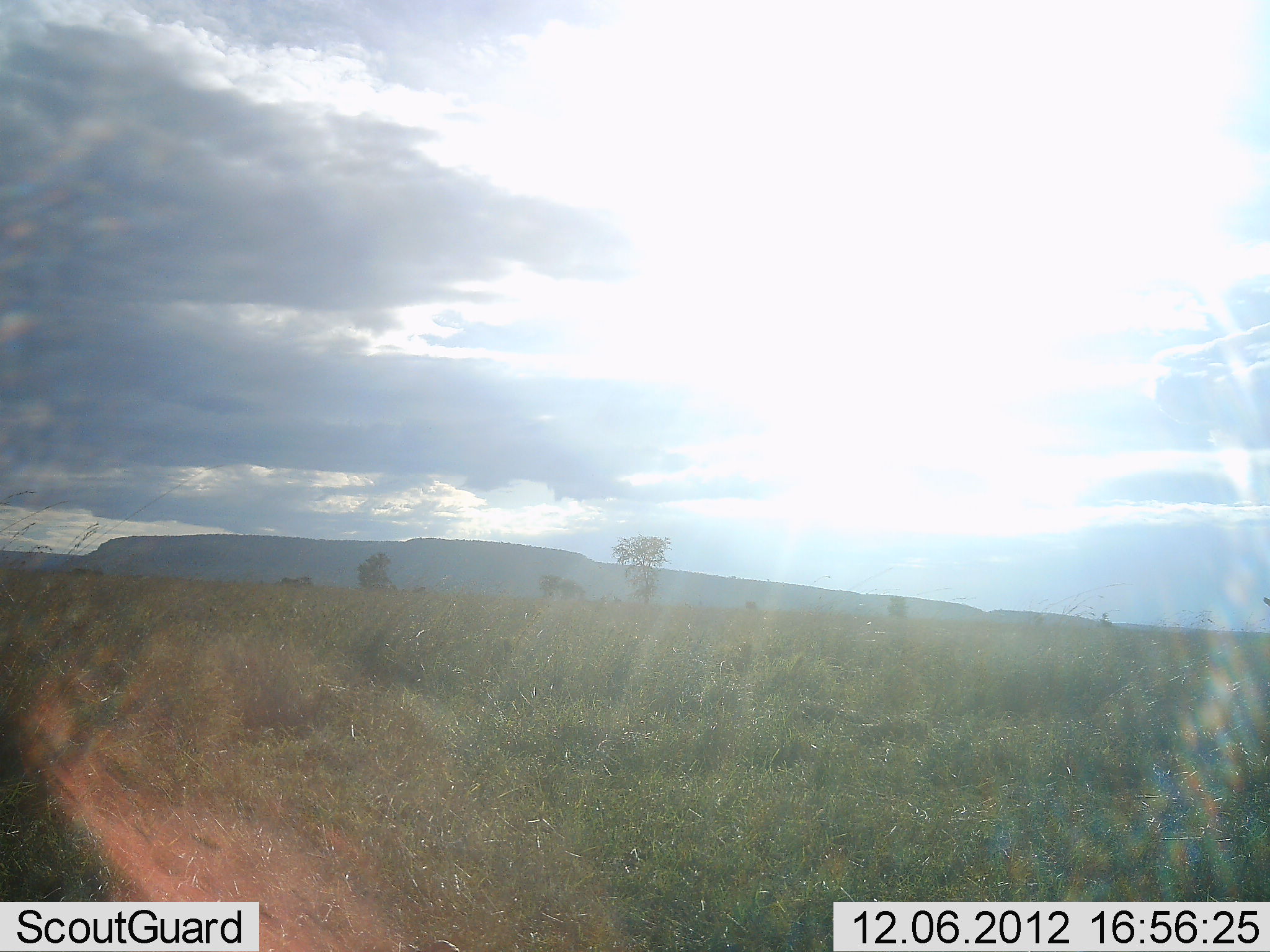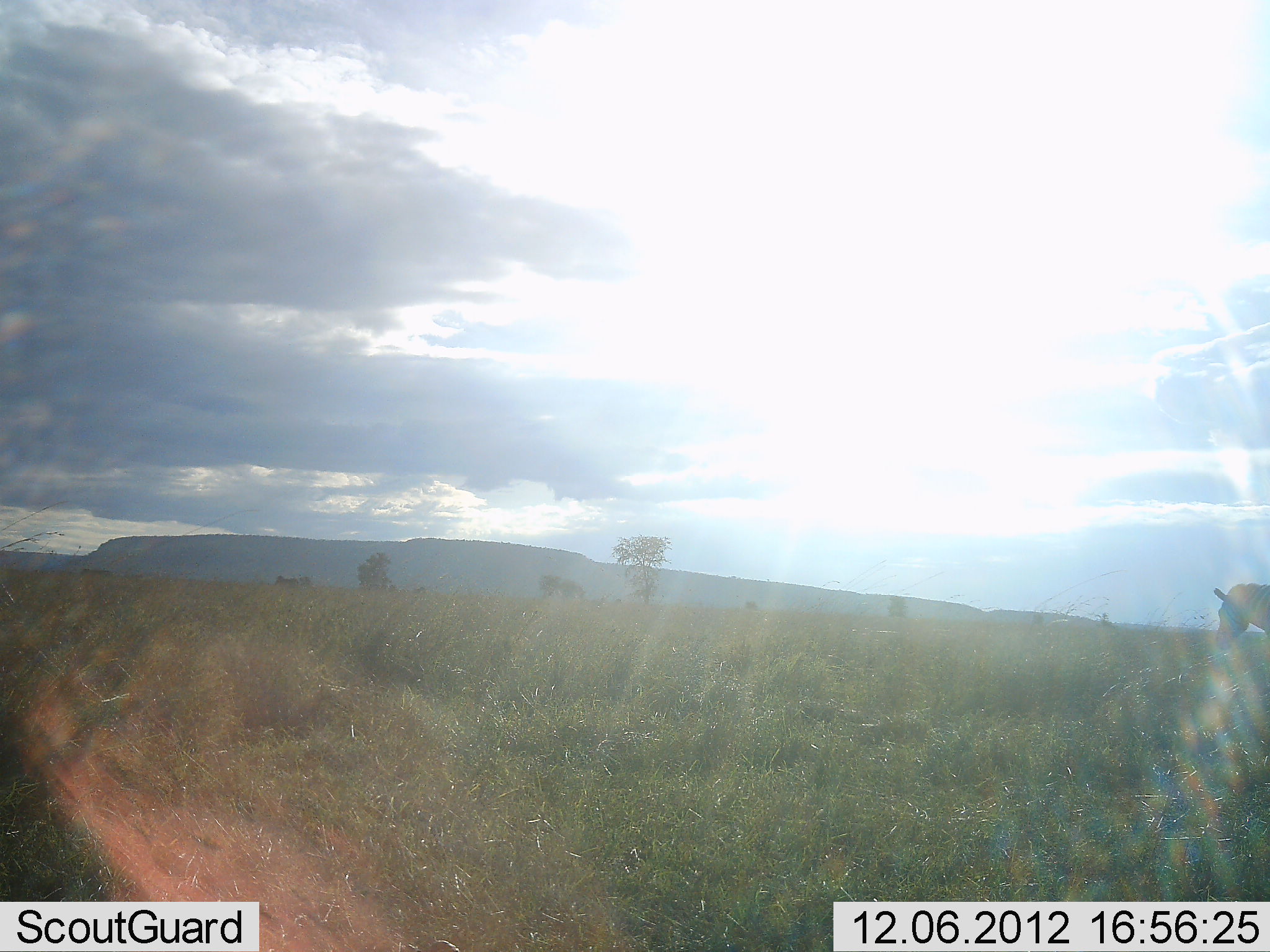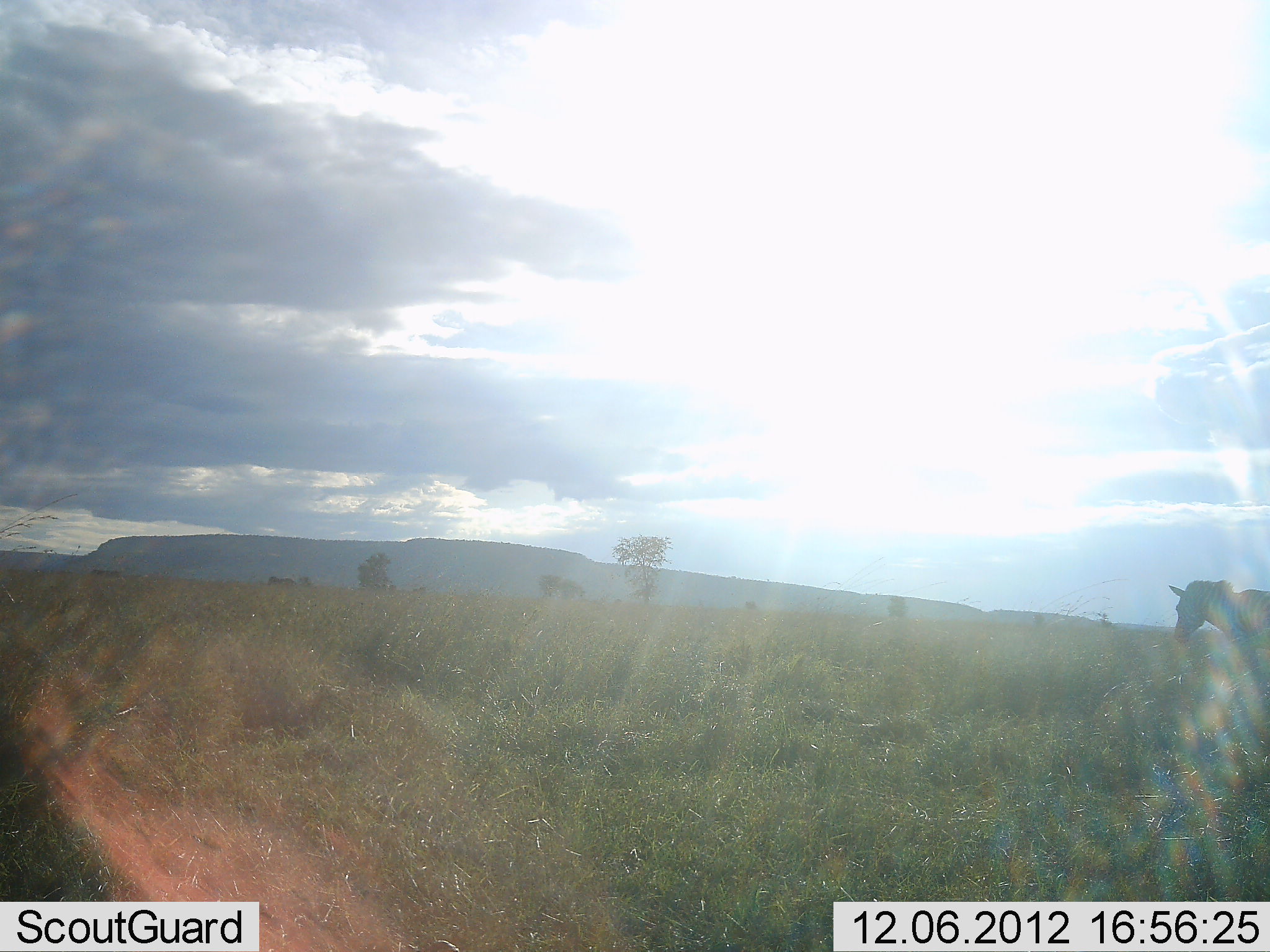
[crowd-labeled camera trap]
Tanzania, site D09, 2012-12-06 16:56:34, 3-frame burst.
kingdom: Animalia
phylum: Chordata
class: Mammalia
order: Perissodactyla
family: Equidae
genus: Equus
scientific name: Equus quagga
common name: plains zebra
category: zebra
Zebra (plains zebra) (Equus quagga), count 1. Behavior (volunteer vote fractions): standing 0%, resting 0%, moving 100%, interacting 0%. Young present (vote fraction): 0%. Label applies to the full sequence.